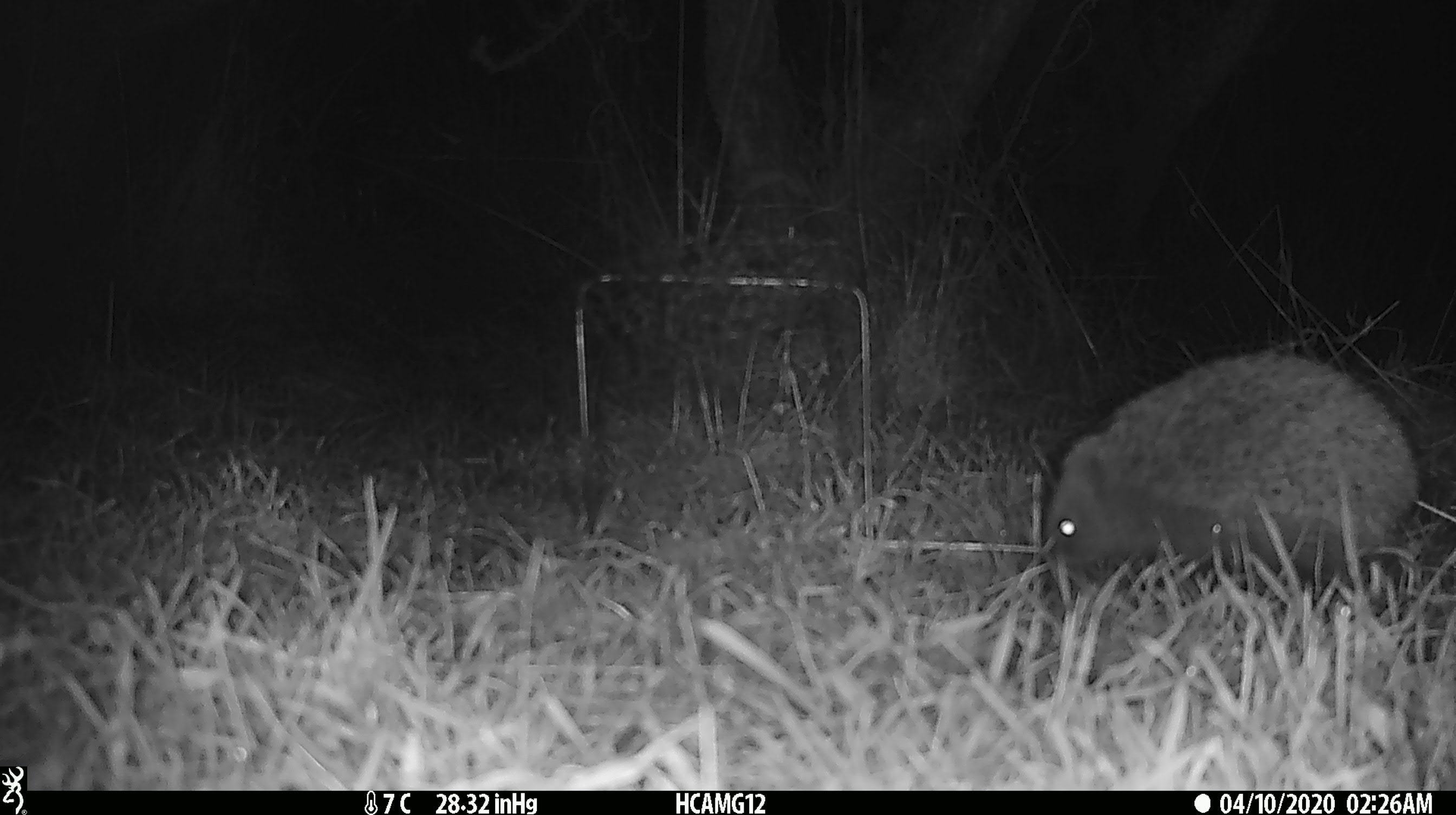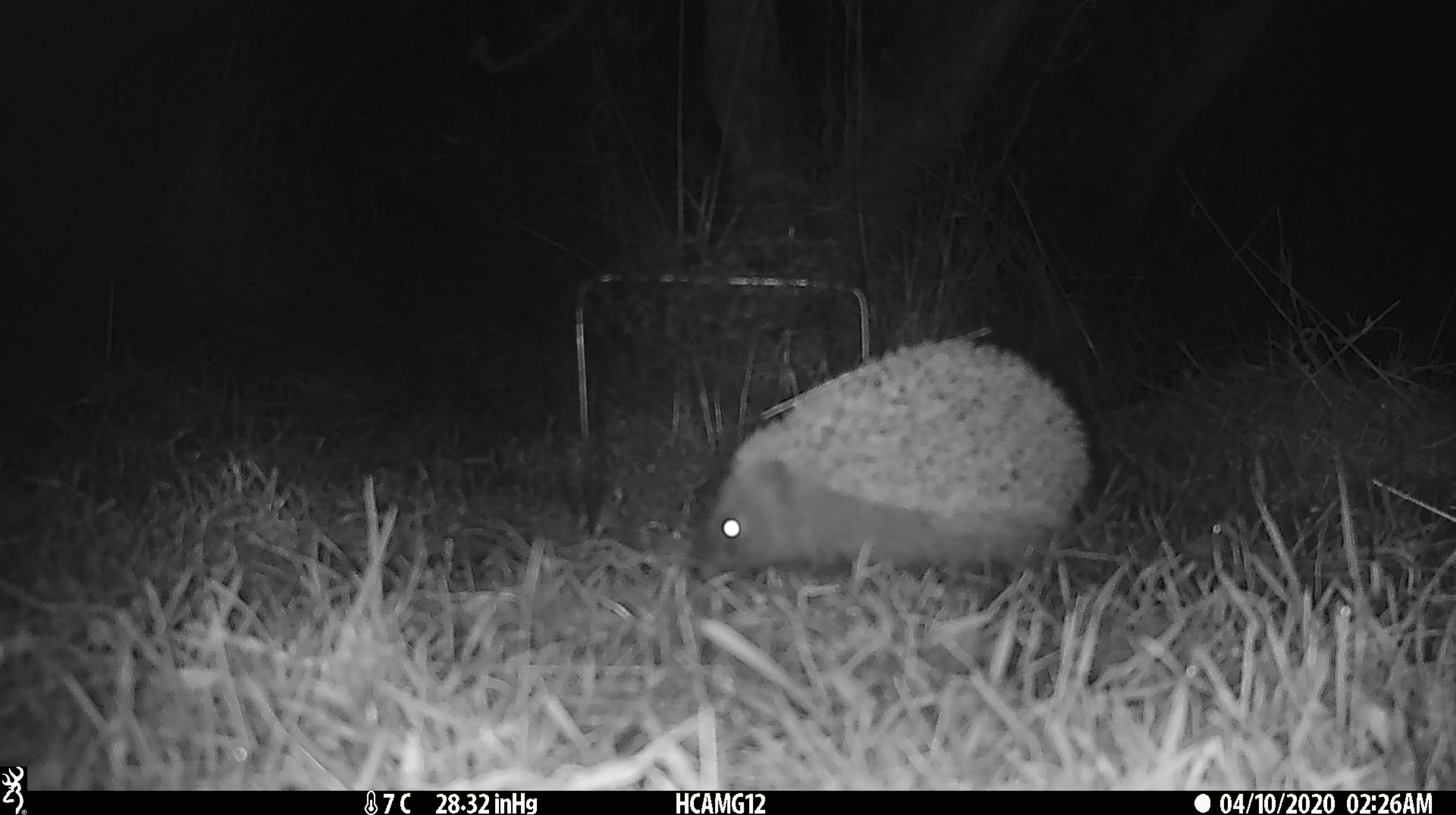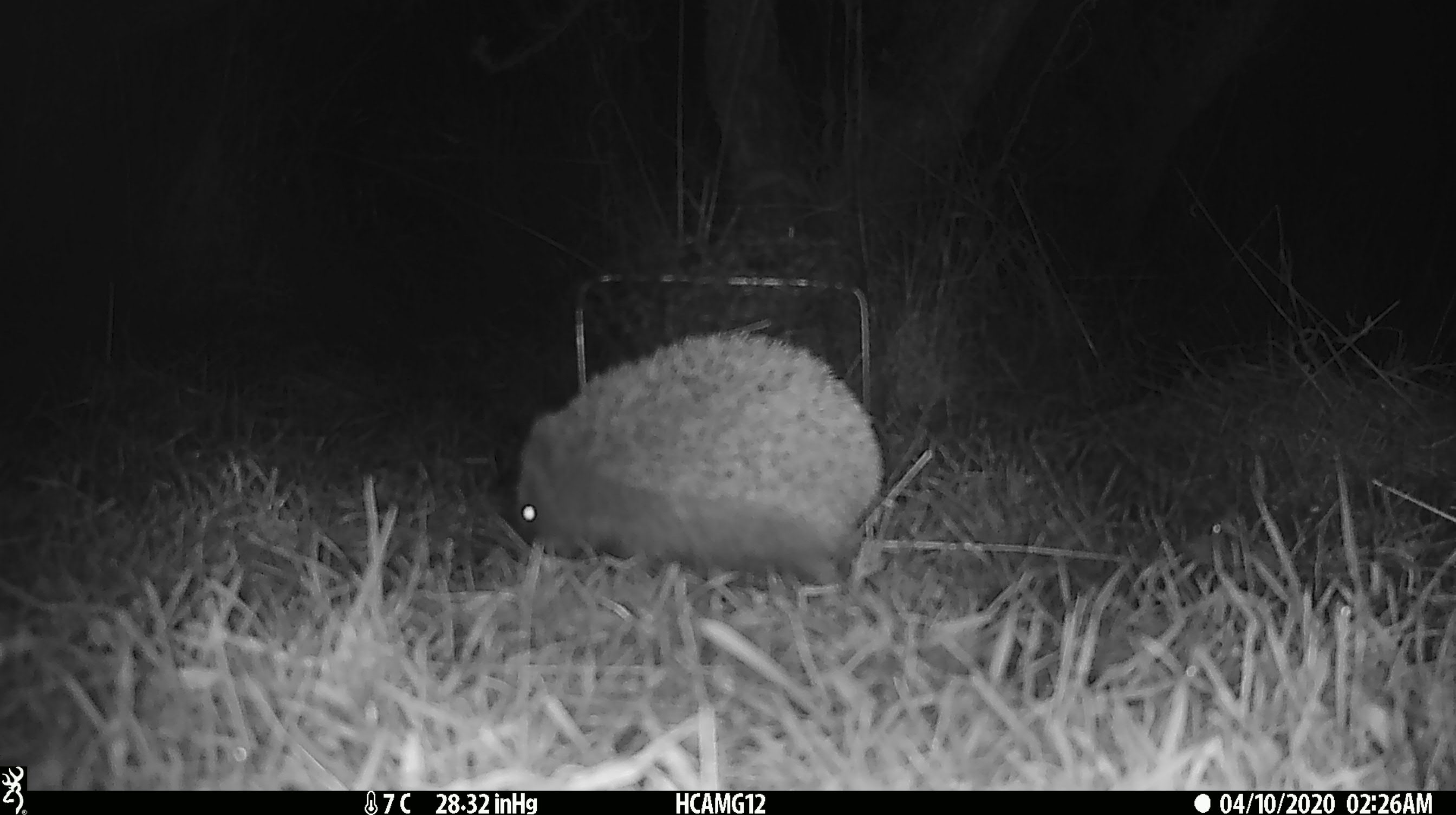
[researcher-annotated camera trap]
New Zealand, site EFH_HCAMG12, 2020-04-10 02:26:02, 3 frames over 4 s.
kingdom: Animalia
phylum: Chordata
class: Mammalia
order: Eulipotyphla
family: Erinaceidae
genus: Erinaceus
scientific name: Erinaceus europaeus europaeus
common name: european hedgehog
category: hedgehog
Hedgehog (european hedgehog) (Erinaceus europaeus europaeus).